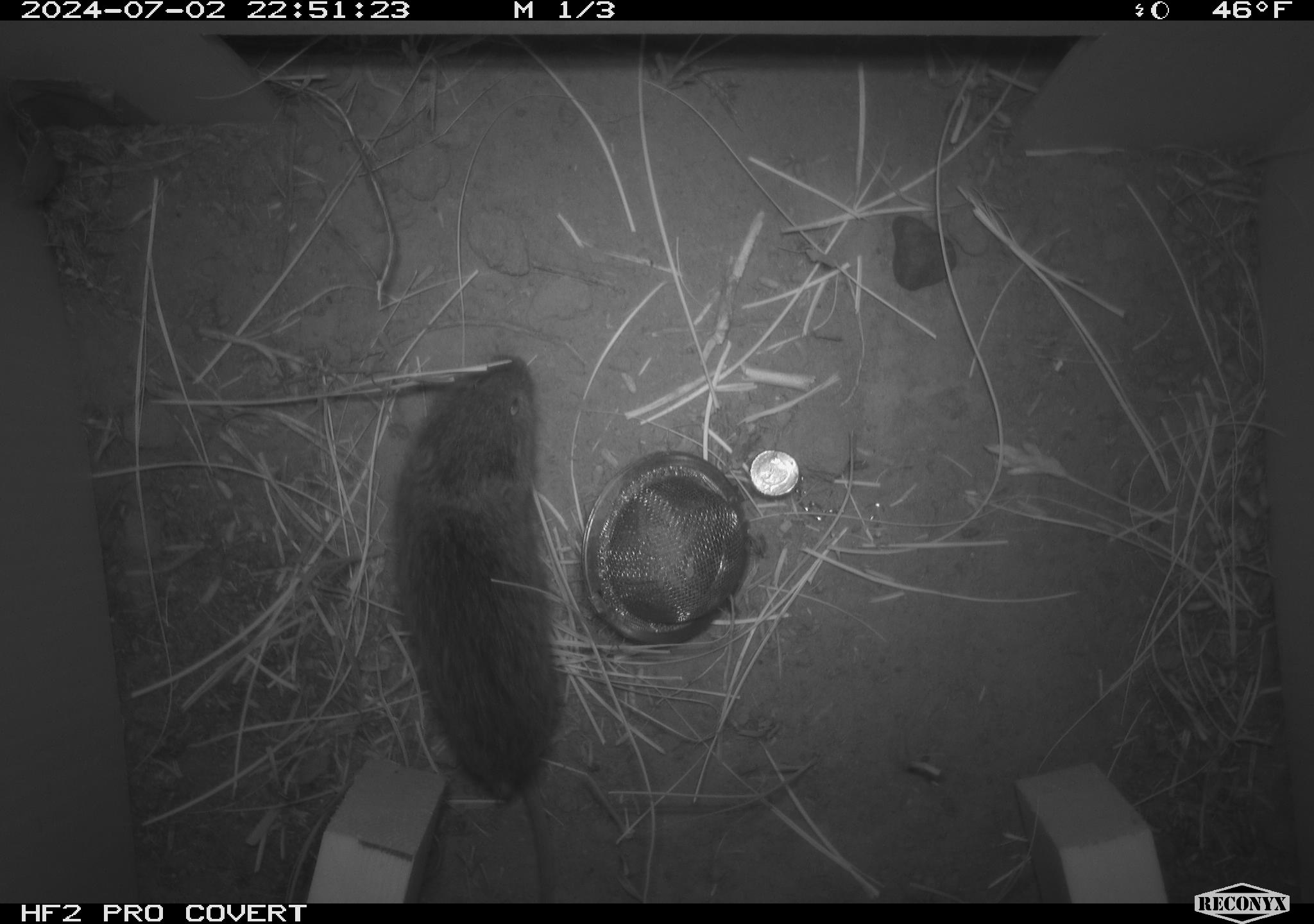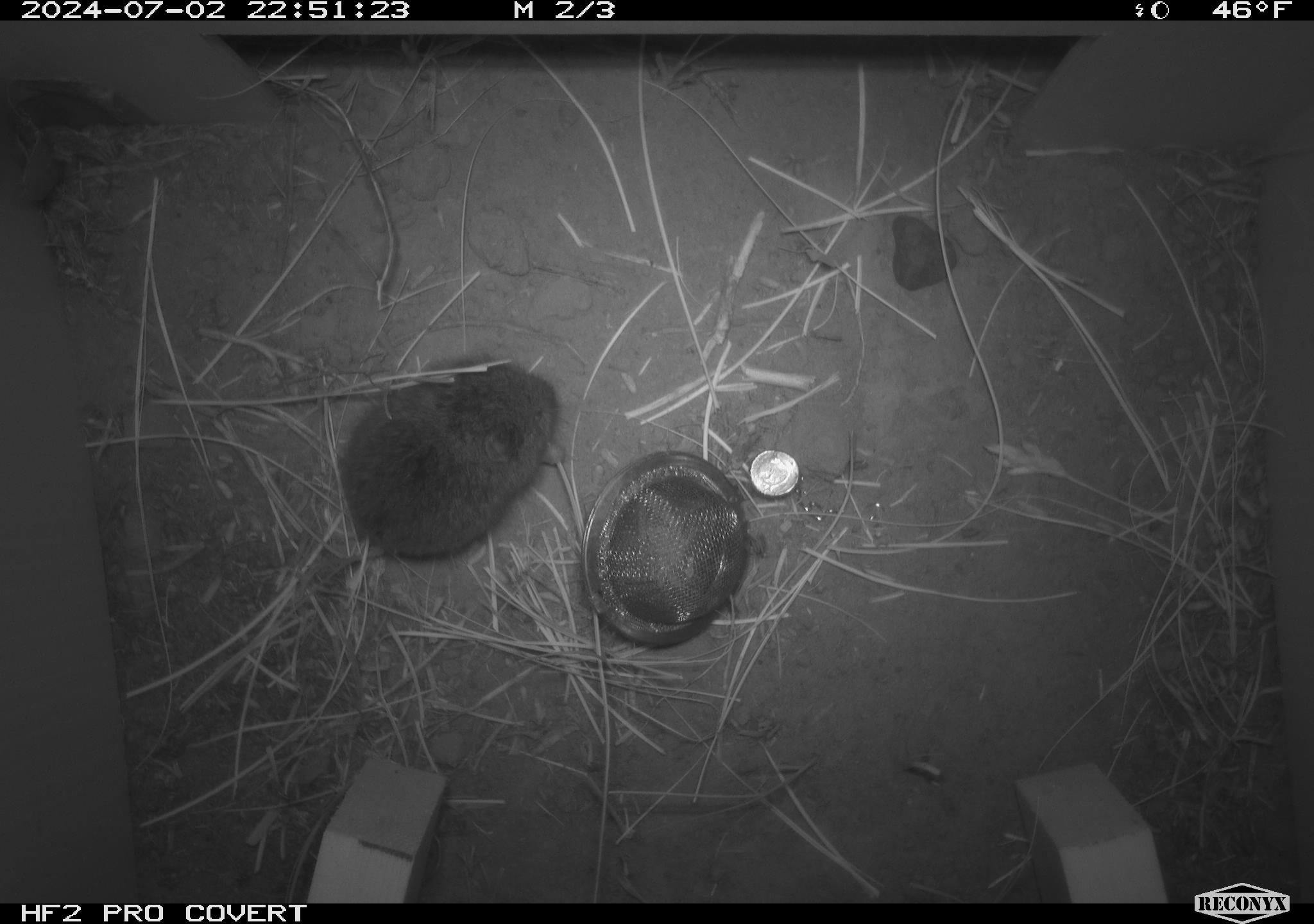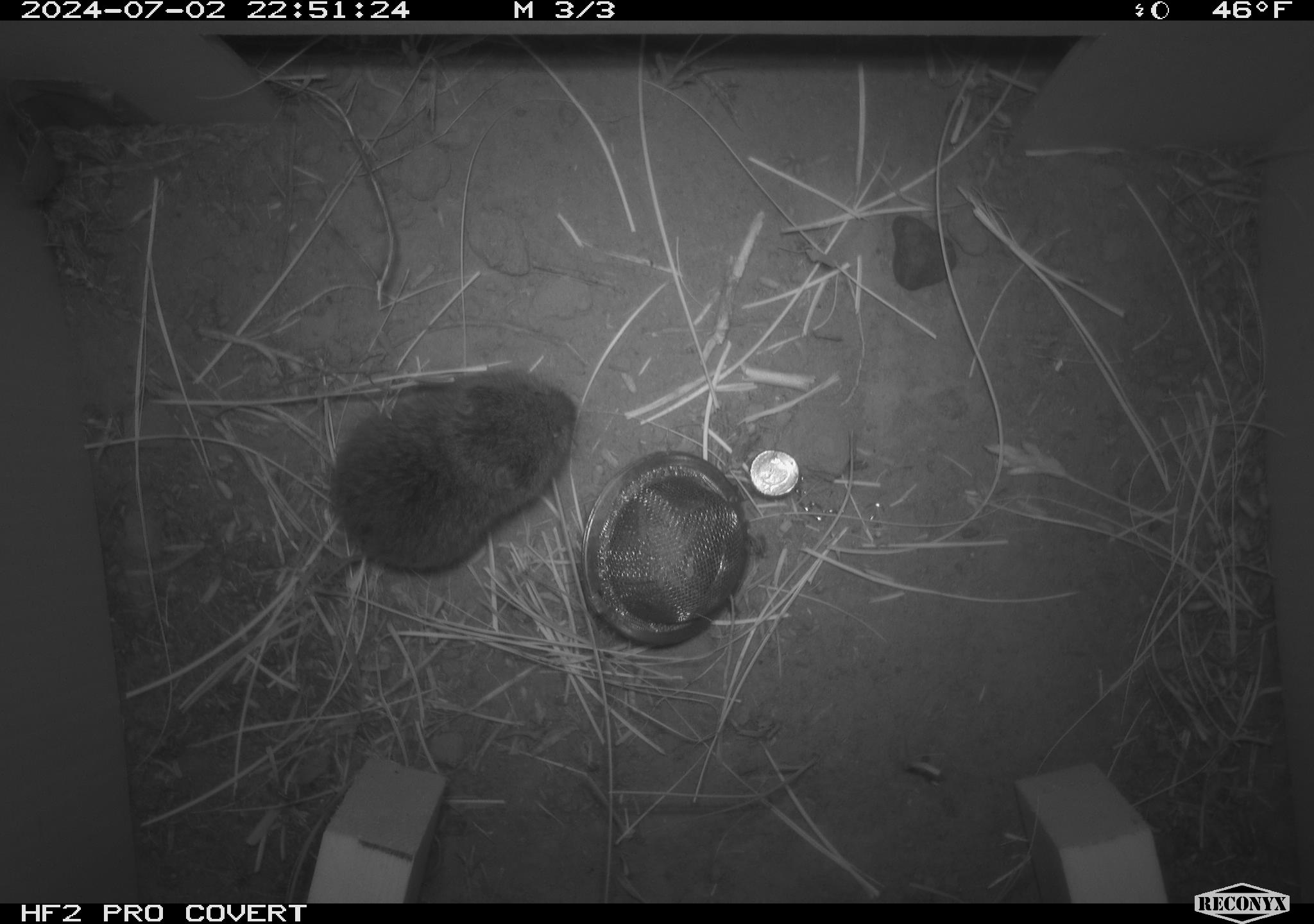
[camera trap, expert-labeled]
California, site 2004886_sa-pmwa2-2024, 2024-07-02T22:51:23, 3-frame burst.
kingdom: Animalia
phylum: Chordata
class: Mammalia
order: Rodentia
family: Cricetidae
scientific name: Arvicolinae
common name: voles, lemmings, and muskrats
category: arvicolinae subfamily